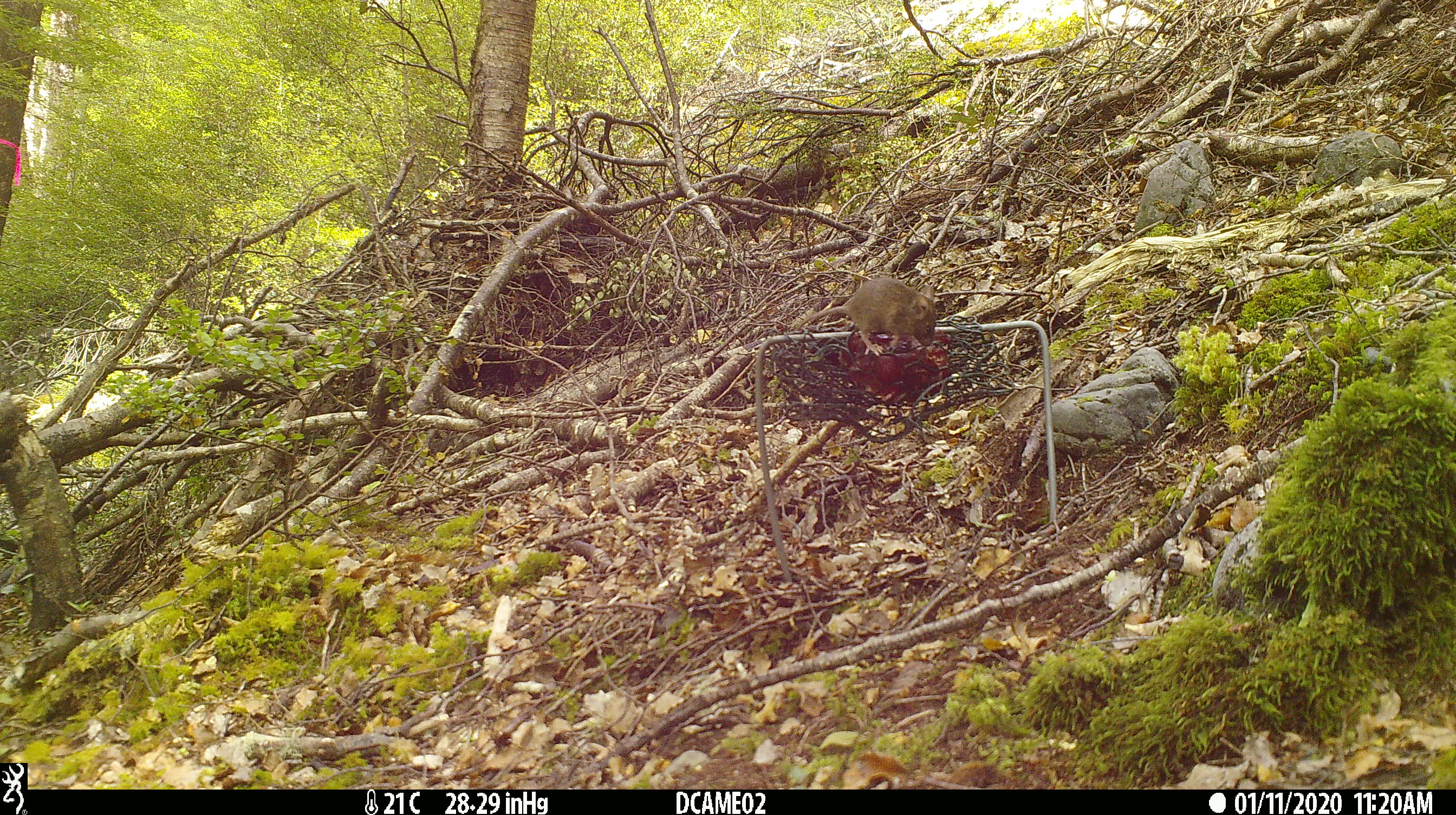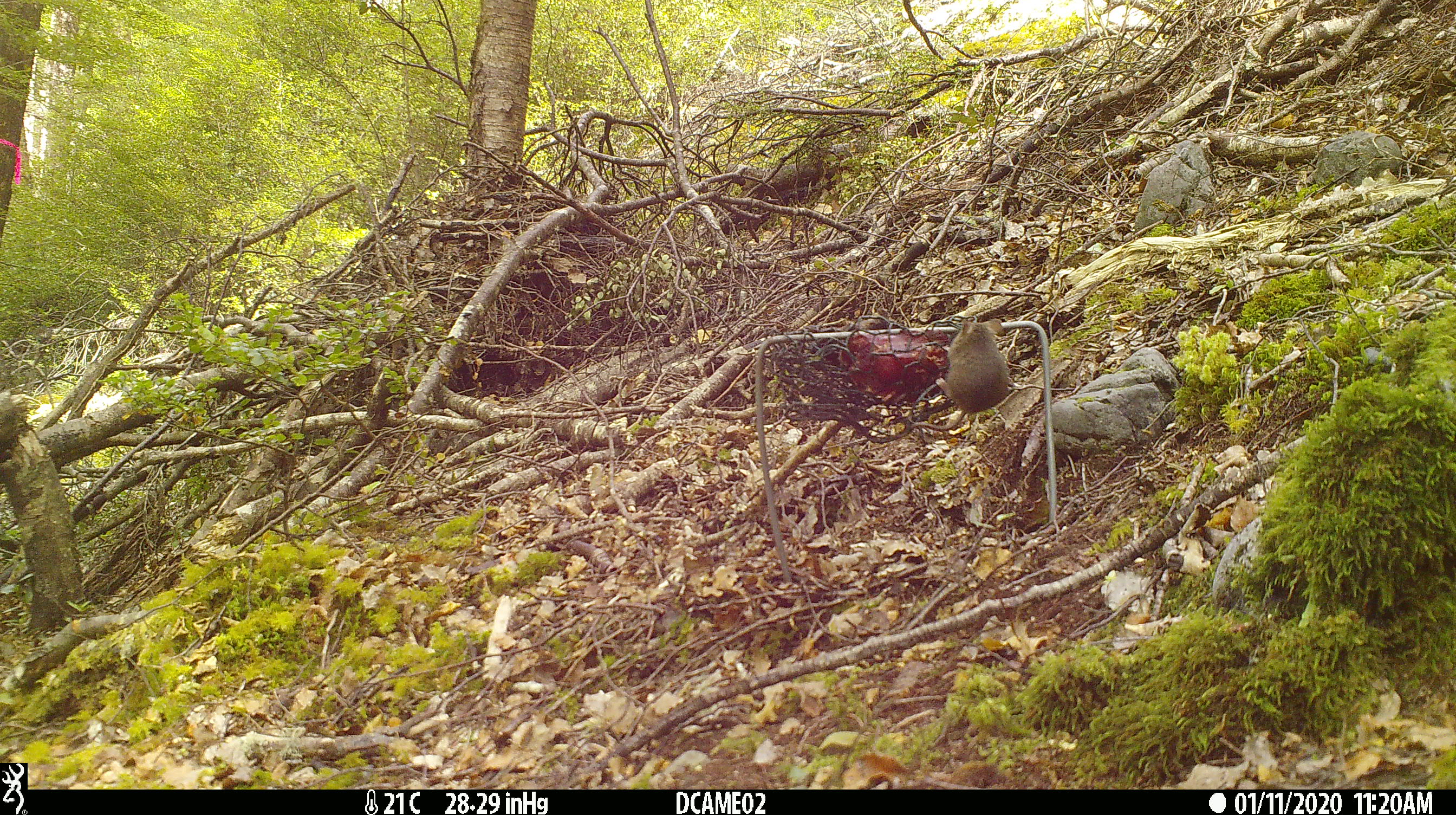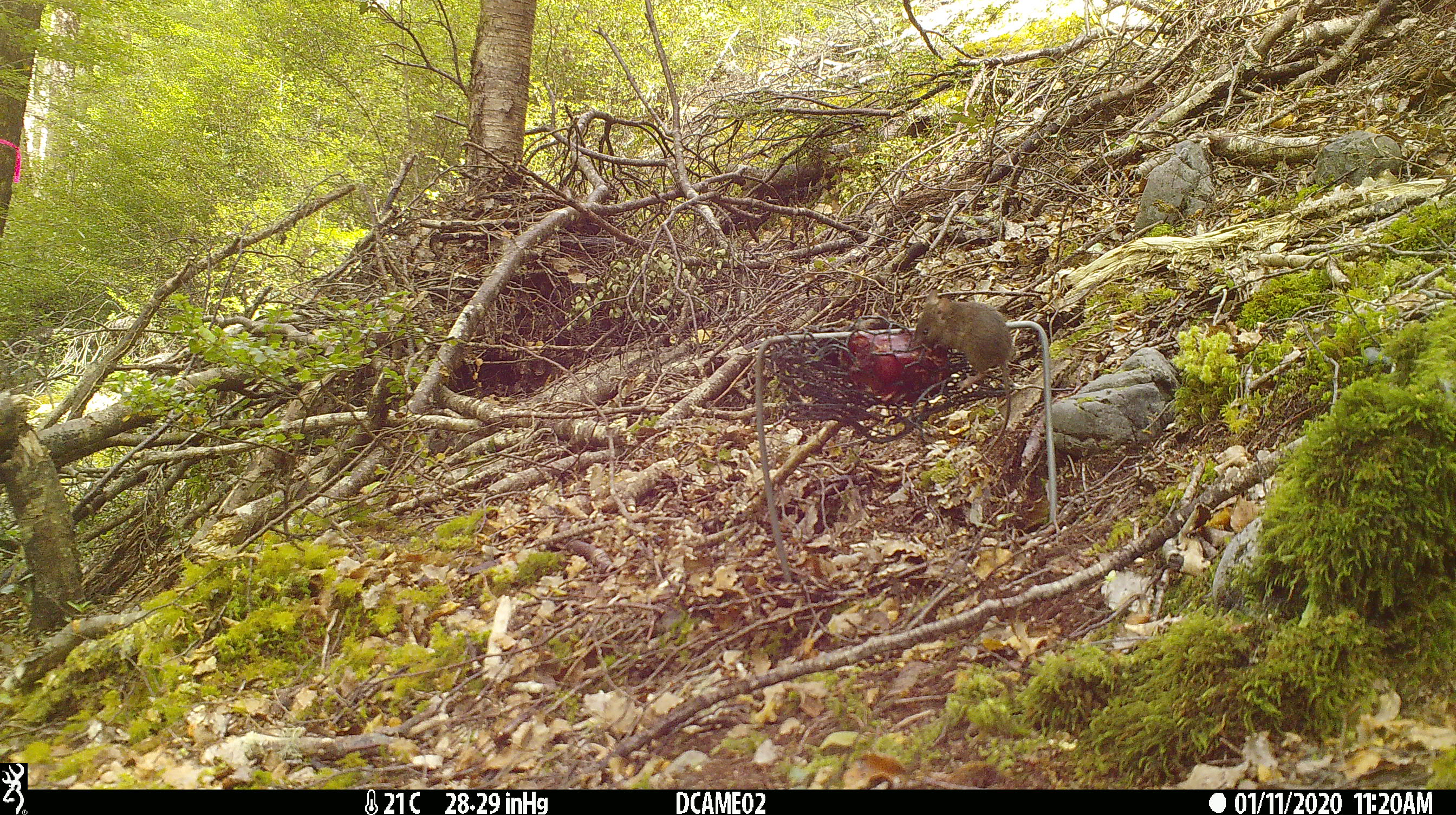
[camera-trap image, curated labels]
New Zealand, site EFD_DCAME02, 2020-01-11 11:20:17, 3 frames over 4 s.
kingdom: Animalia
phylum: Chordata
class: Mammalia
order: Rodentia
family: Muridae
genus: Mus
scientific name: Mus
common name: mouse